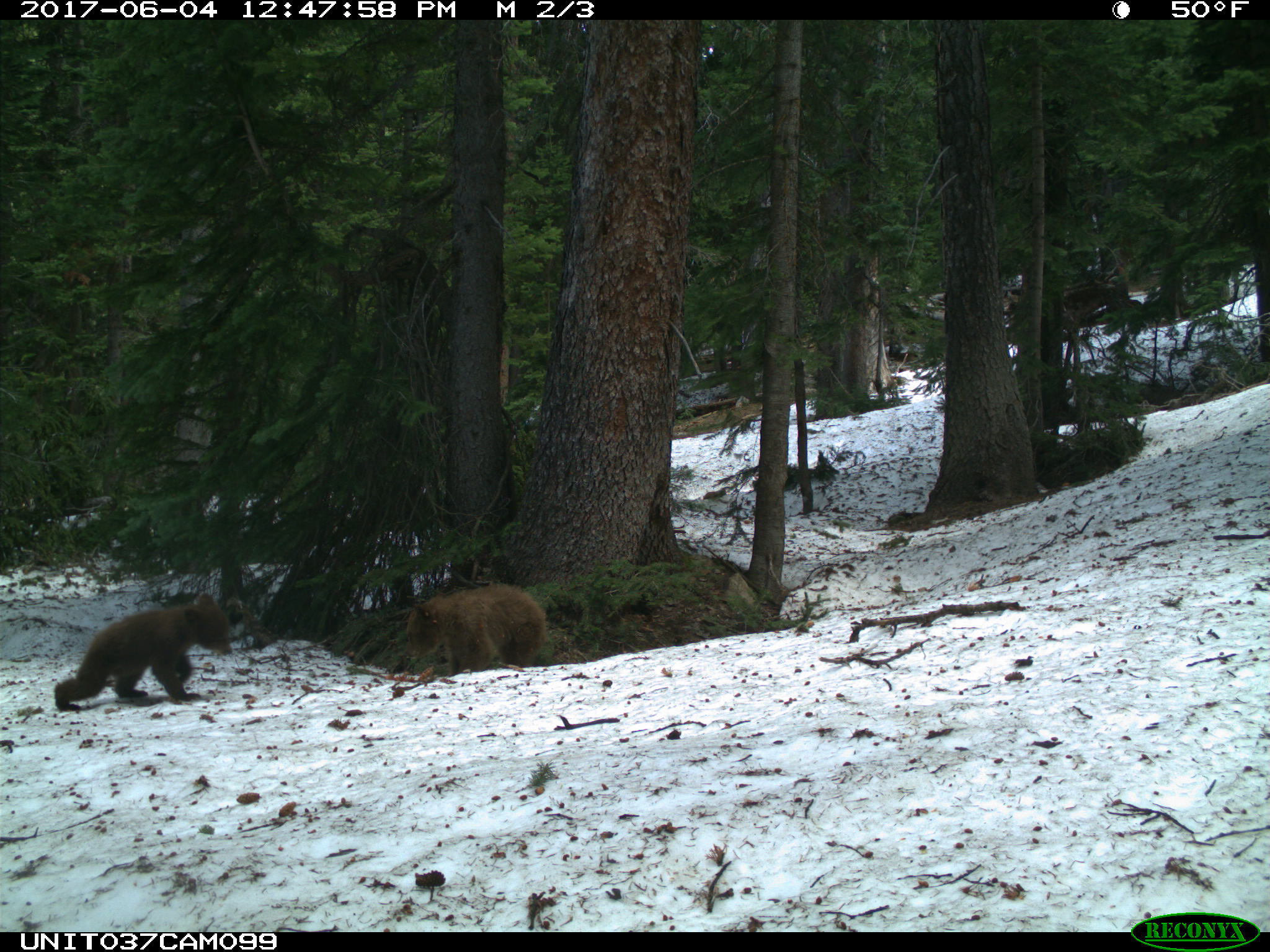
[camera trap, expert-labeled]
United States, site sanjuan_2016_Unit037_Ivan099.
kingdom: Animalia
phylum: Chordata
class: Mammalia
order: Carnivora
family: Ursidae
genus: Ursus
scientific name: Ursus americanus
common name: american black bear